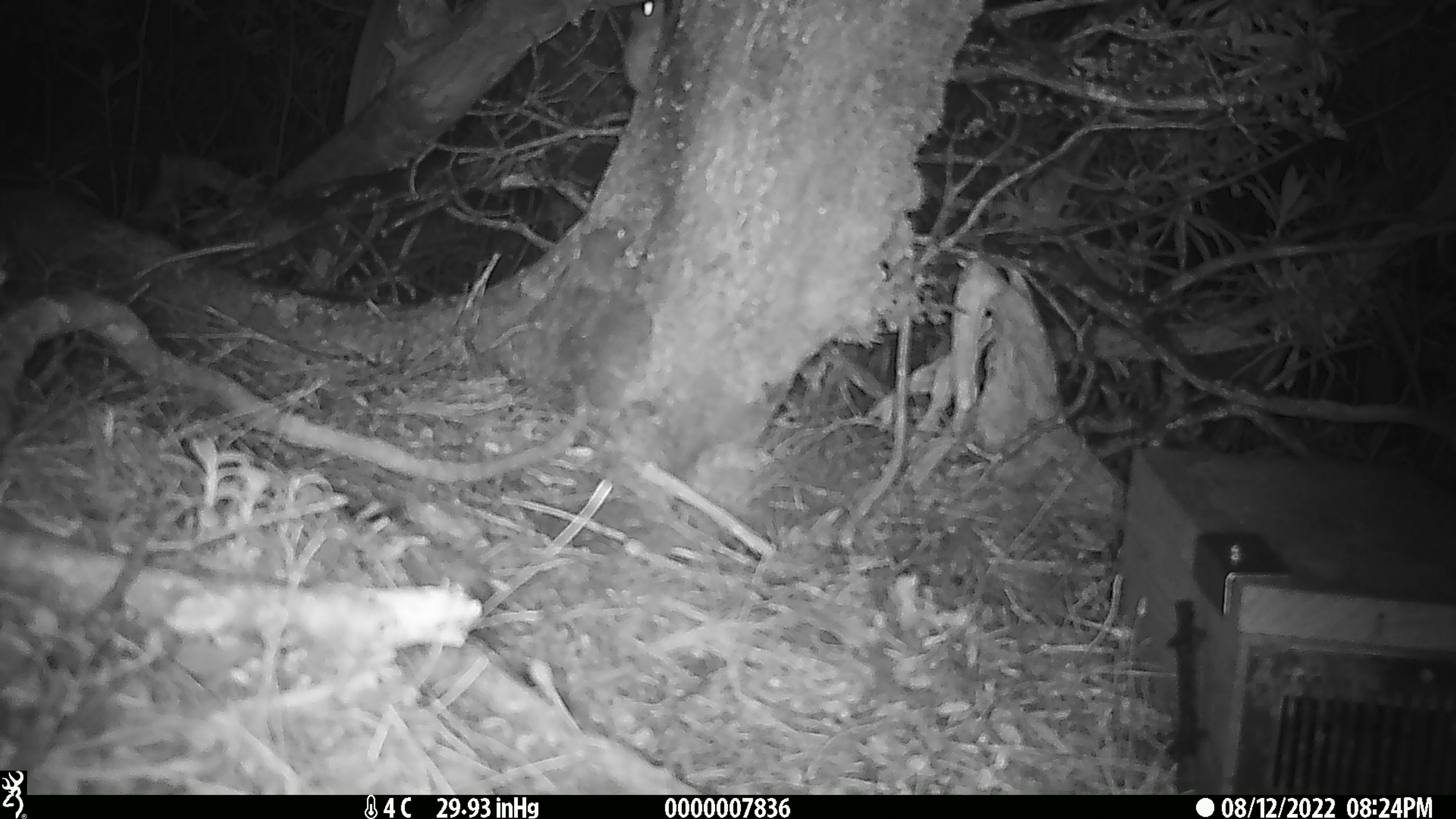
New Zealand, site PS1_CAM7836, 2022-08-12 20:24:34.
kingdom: Animalia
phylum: Chordata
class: Mammalia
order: Rodentia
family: Muridae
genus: Mus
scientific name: Mus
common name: mouse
Mouse (Mus).